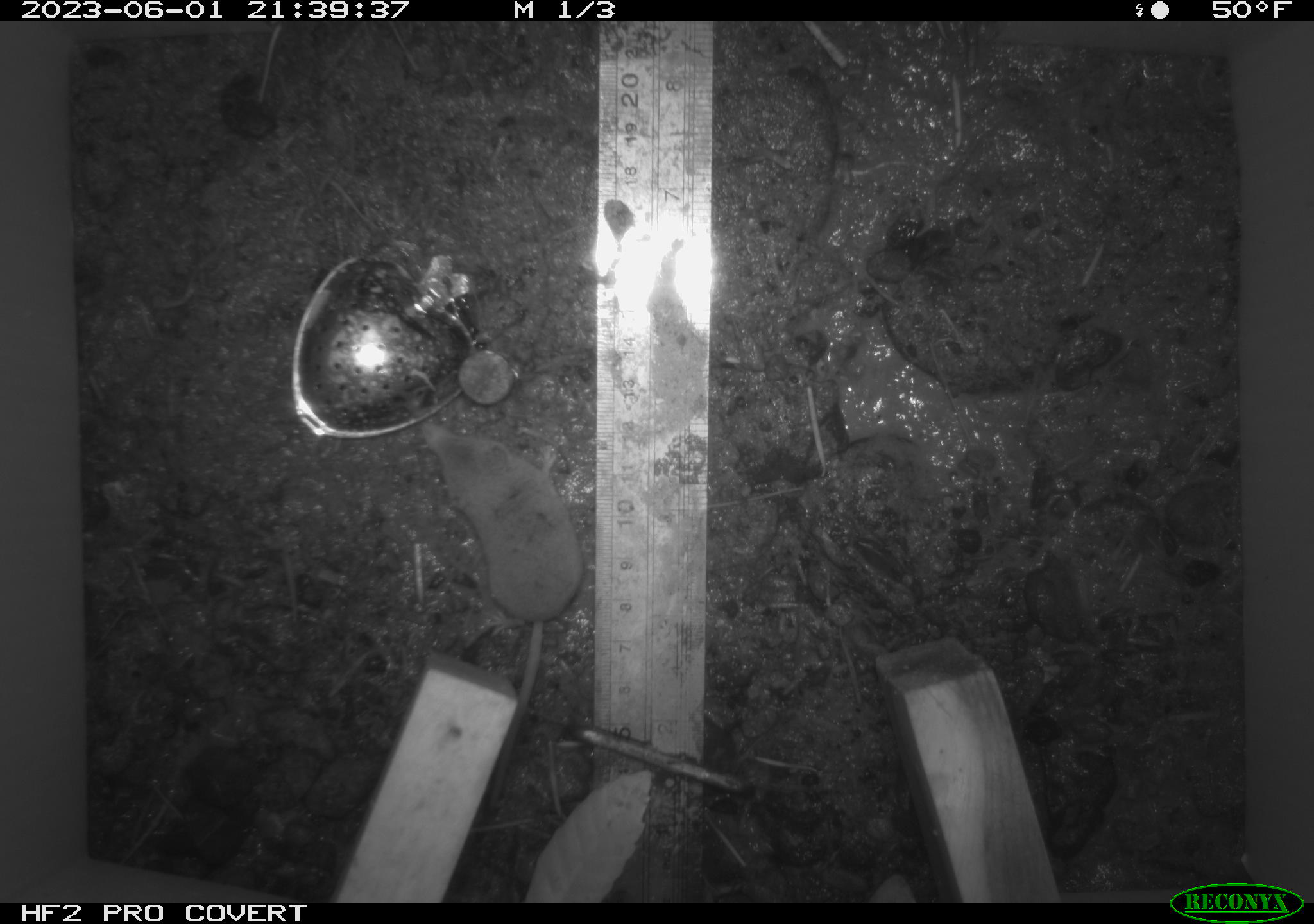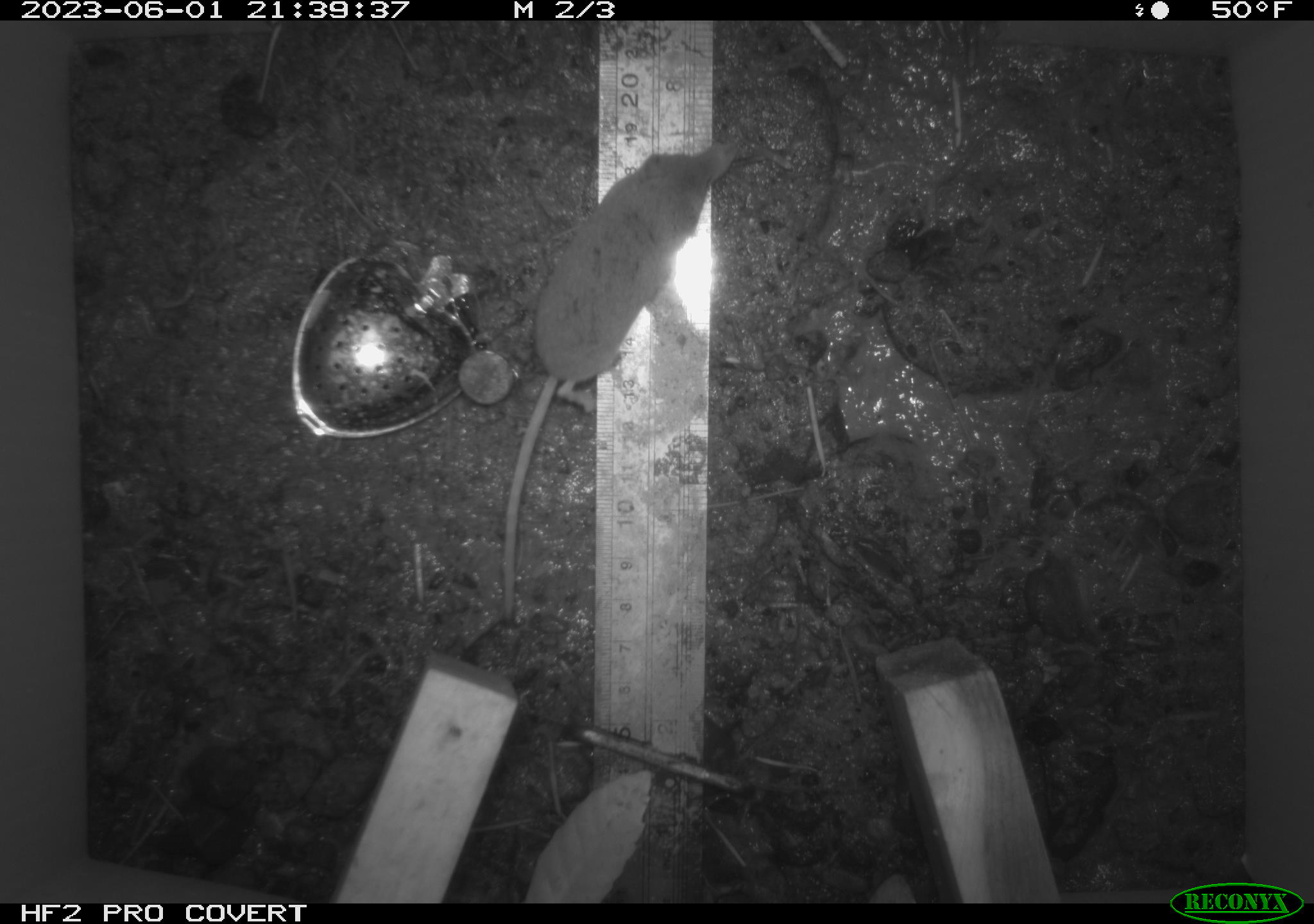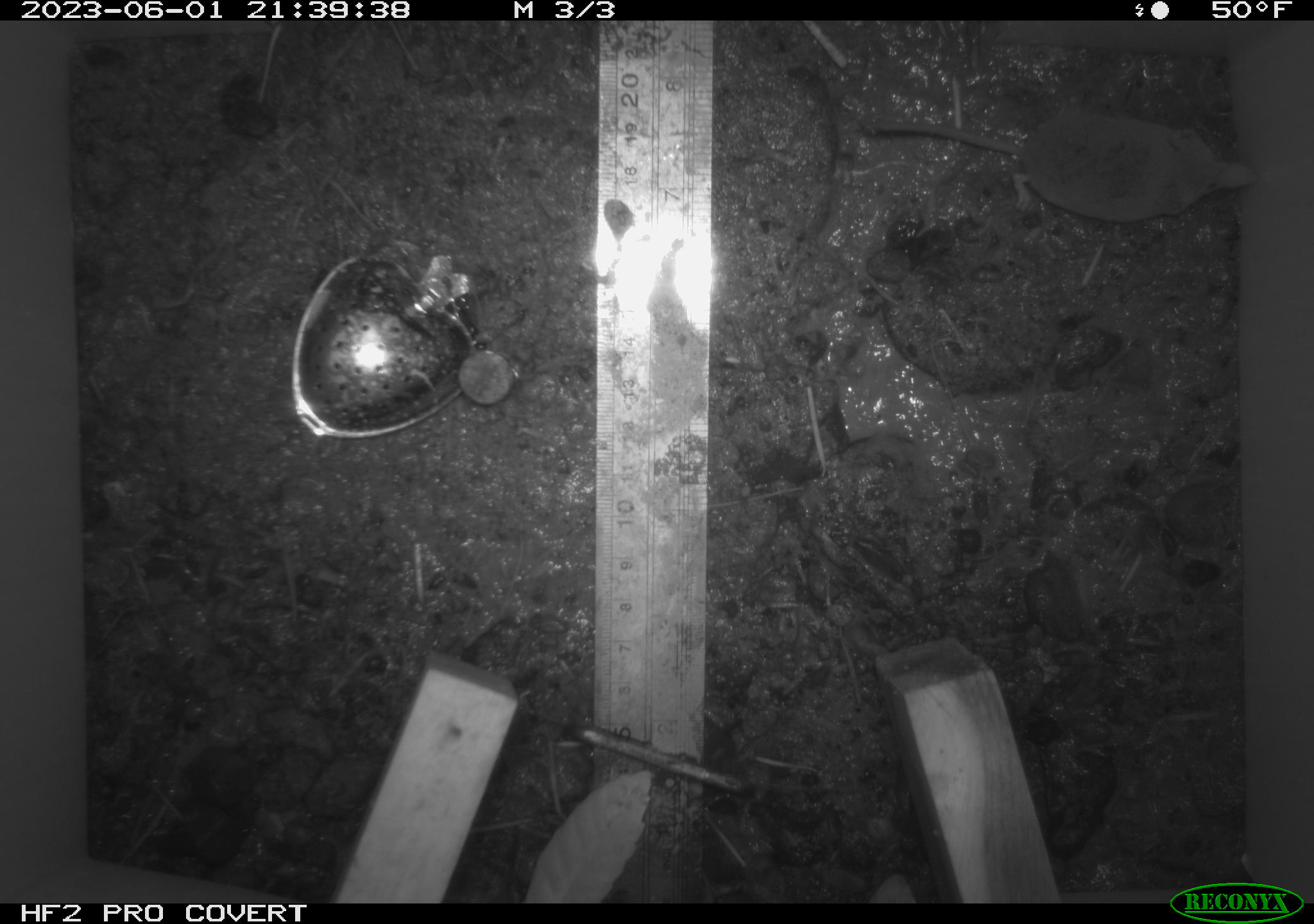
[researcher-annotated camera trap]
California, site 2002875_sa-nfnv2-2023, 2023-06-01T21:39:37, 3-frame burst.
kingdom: Animalia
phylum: Chordata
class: Mammalia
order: Eulipotyphla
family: Soricidae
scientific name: Soricidae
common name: shrews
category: soricidae family